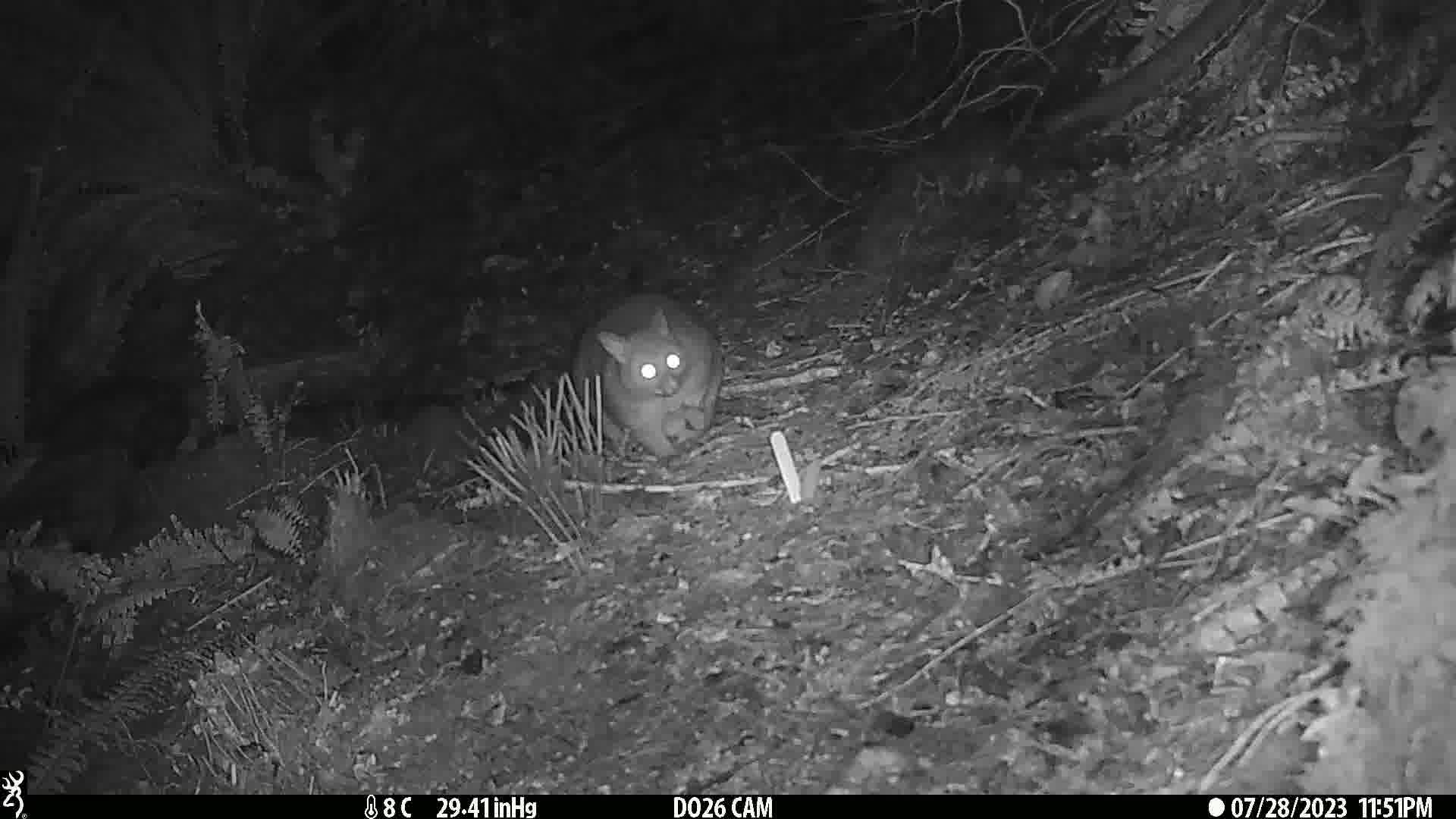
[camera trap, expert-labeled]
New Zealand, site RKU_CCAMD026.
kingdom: Animalia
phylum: Chordata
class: Mammalia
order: Diprotodontia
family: Phalangeridae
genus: Trichosurus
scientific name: Trichosurus vulpecula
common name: common brushtail possum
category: possum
Possum (common brushtail possum) (Trichosurus vulpecula).